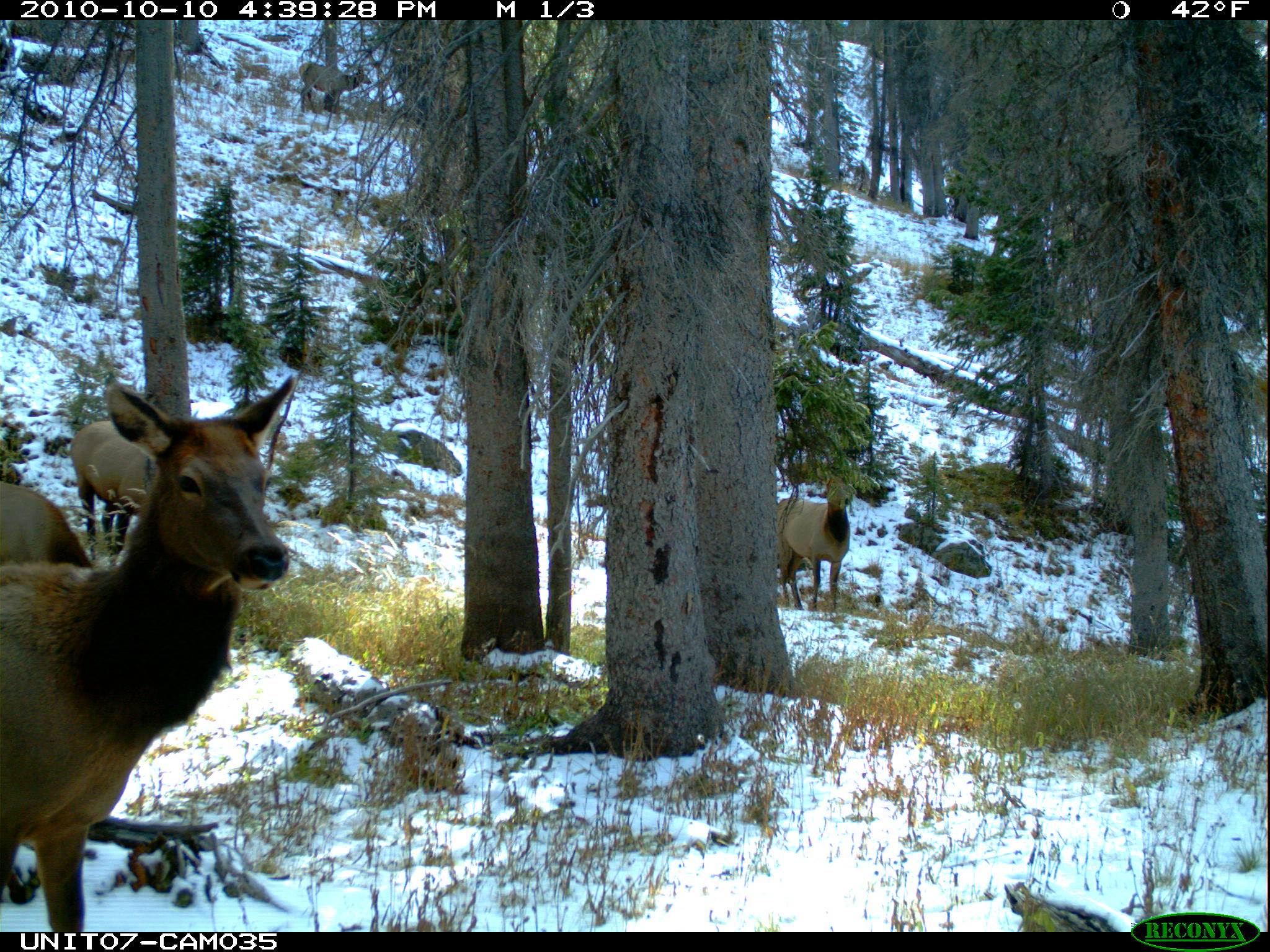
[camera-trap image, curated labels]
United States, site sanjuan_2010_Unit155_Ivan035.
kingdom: Animalia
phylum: Chordata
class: Mammalia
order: Artiodactyla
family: Cervidae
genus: Cervus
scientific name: Cervus elaphus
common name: red deer